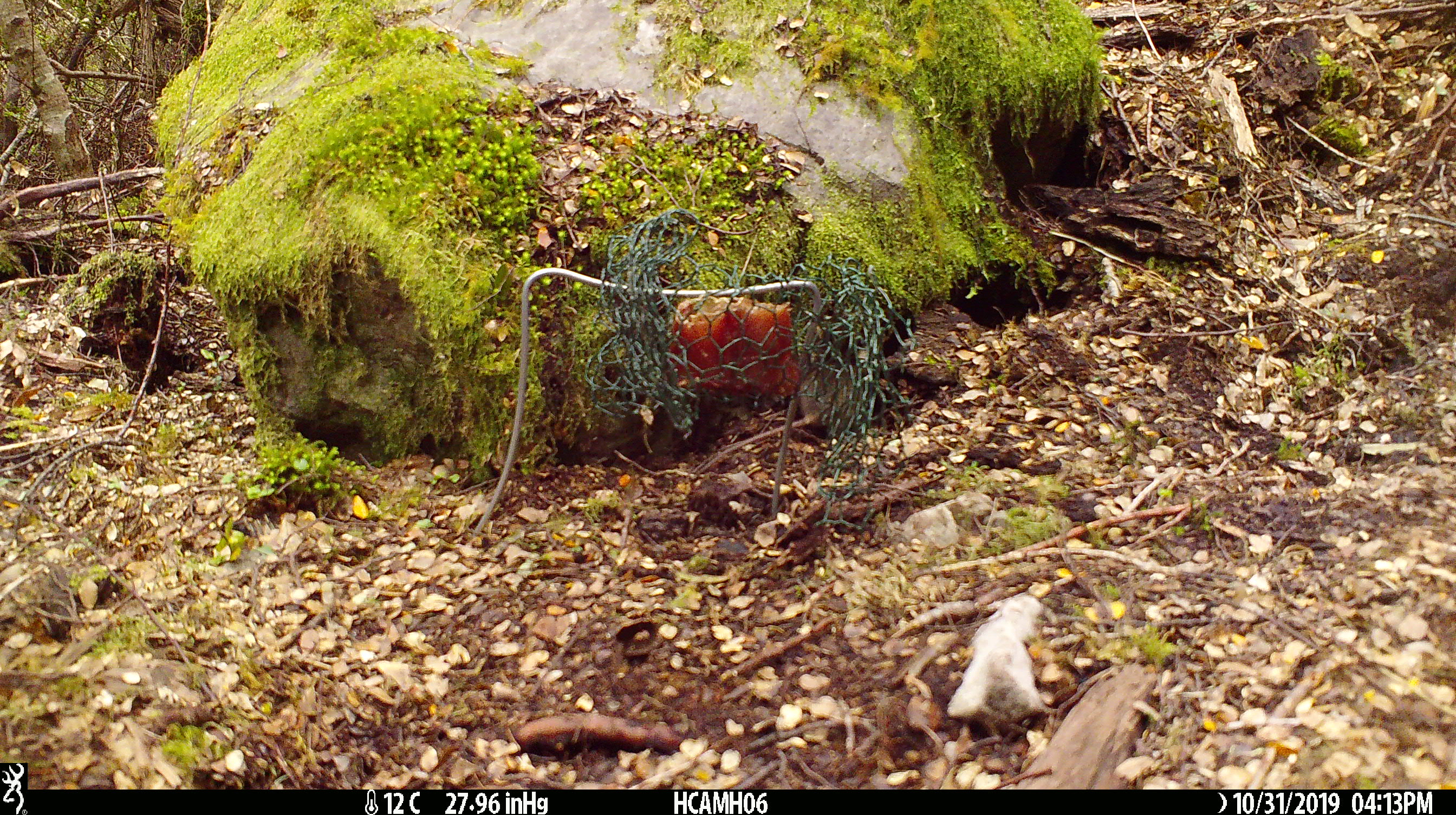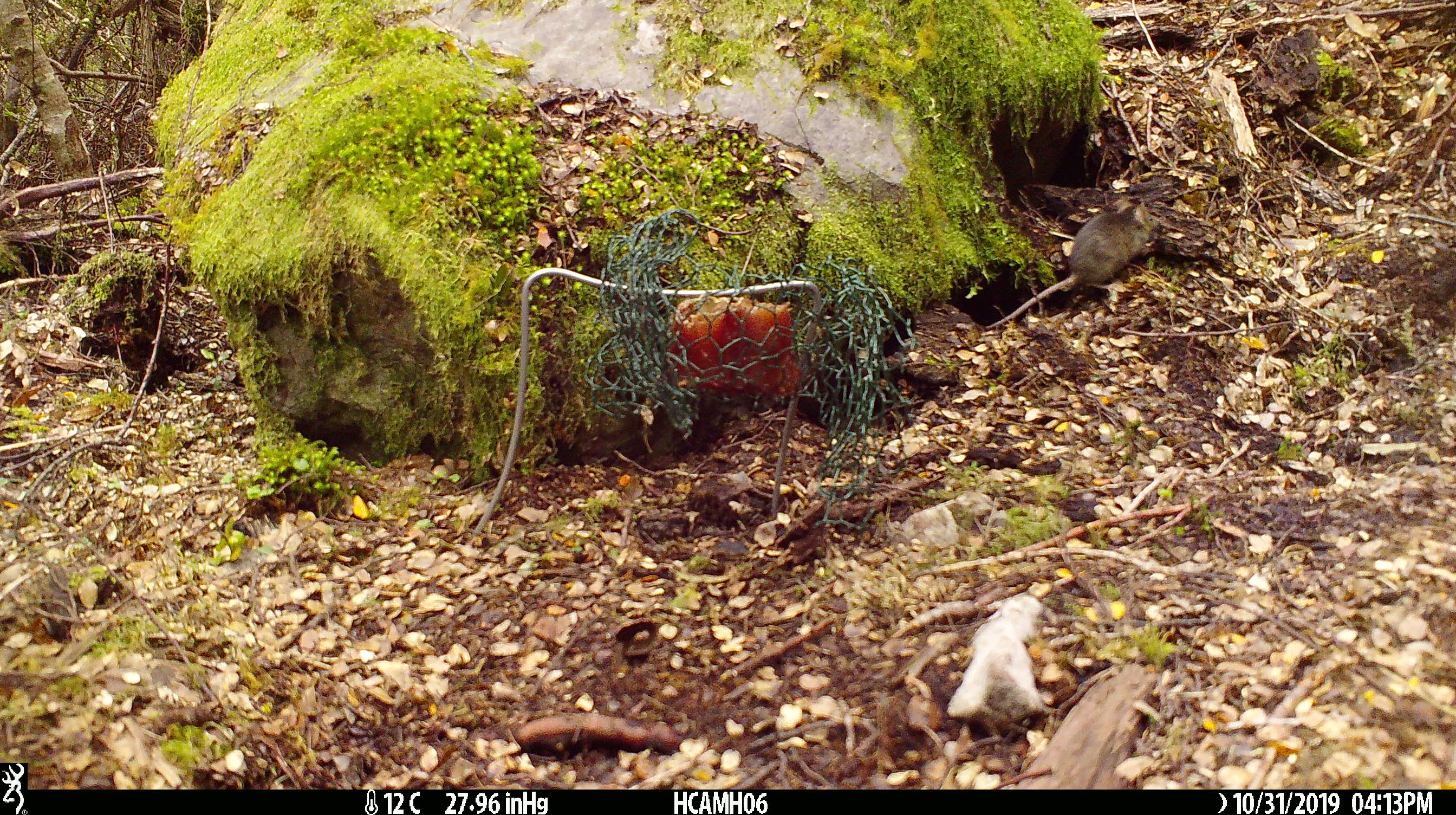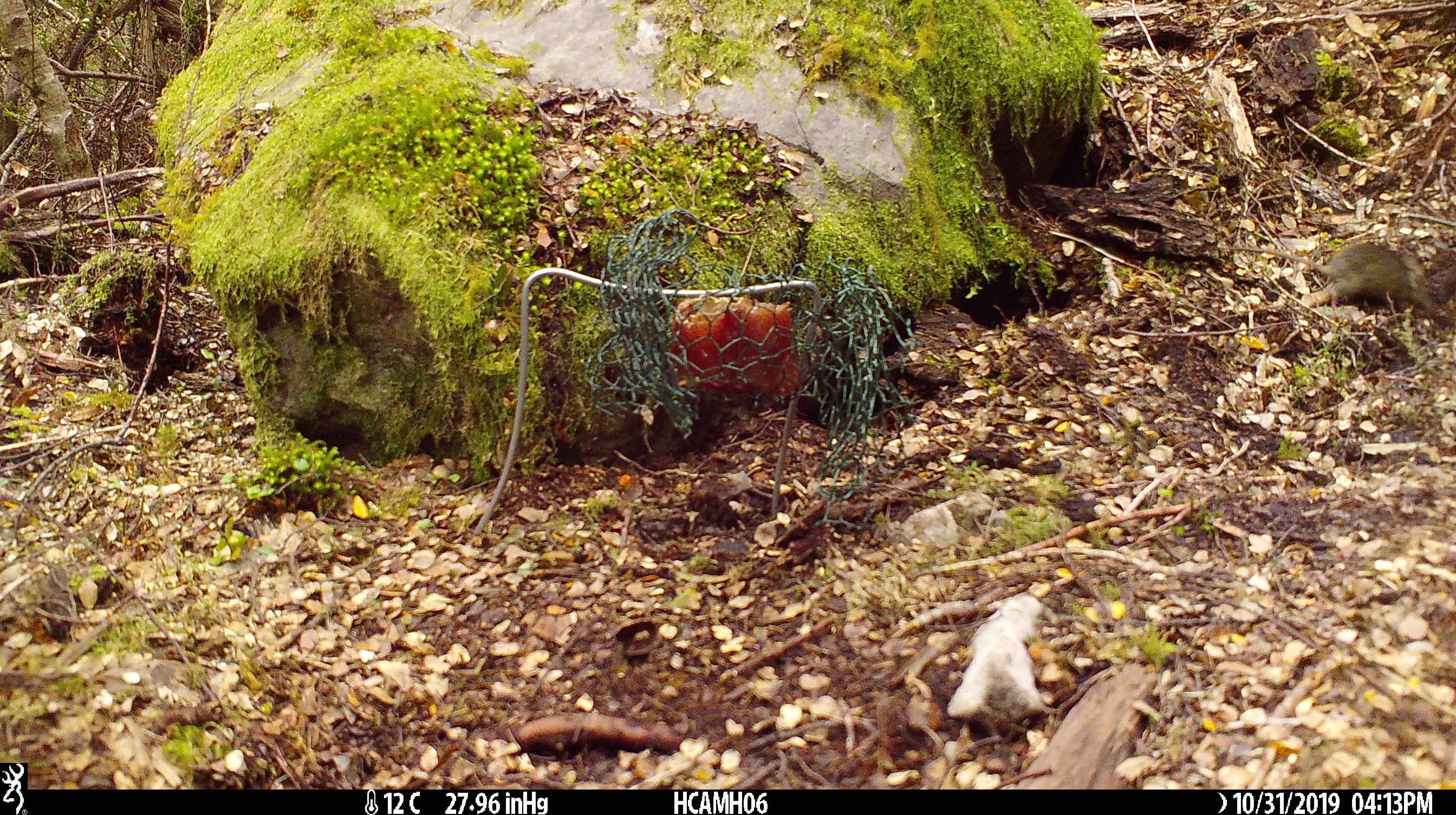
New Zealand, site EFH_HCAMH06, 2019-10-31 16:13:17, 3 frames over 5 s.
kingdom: Animalia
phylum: Chordata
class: Mammalia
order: Rodentia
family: Muridae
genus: Mus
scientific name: Mus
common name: mouse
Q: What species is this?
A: Mouse (Mus).